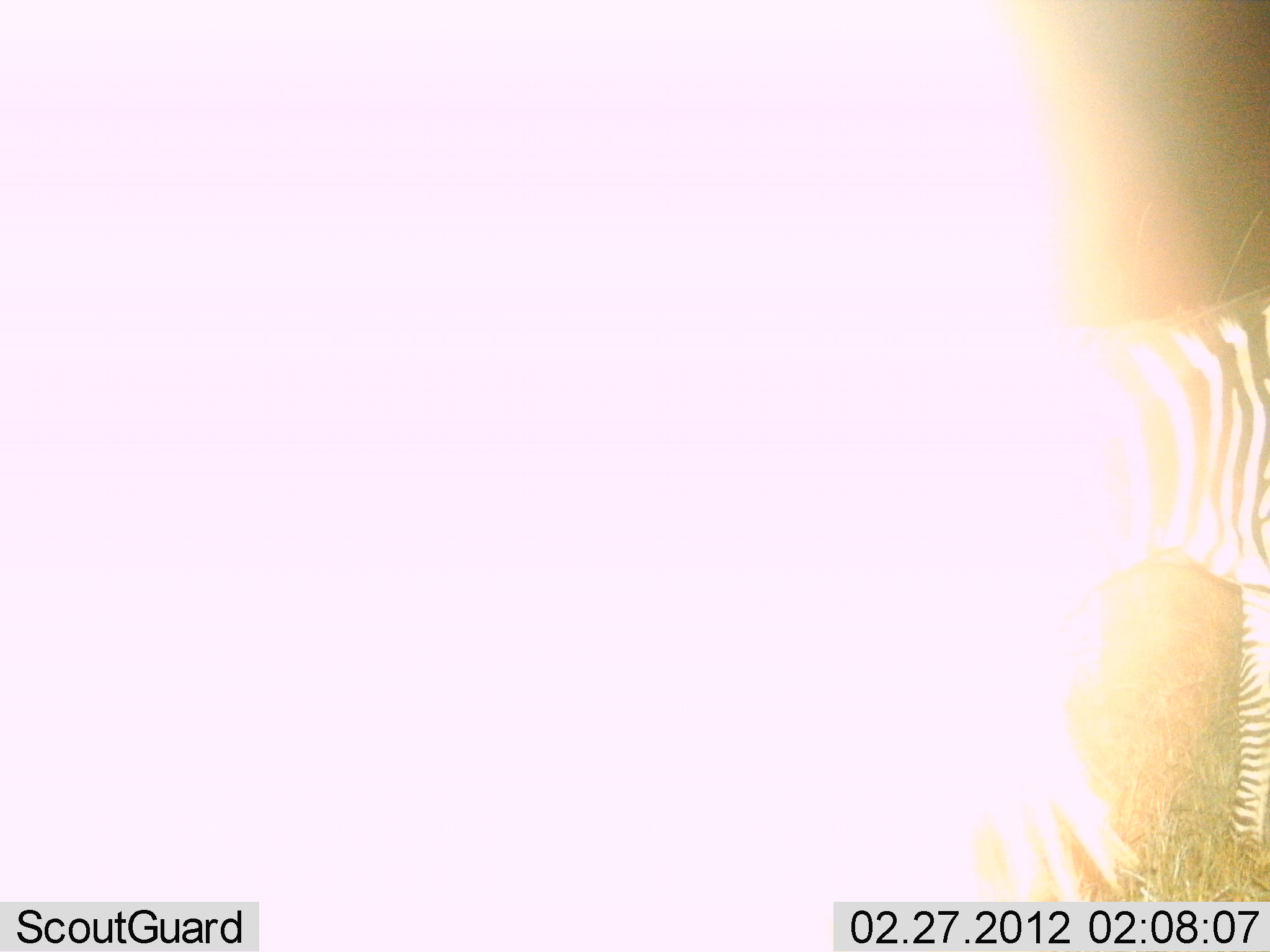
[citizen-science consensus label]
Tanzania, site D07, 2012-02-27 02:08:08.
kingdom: Animalia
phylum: Chordata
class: Mammalia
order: Perissodactyla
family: Equidae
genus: Equus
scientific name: Equus quagga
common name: plains zebra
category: zebra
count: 1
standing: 100%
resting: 0%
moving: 0%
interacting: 0%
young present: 0%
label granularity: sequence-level